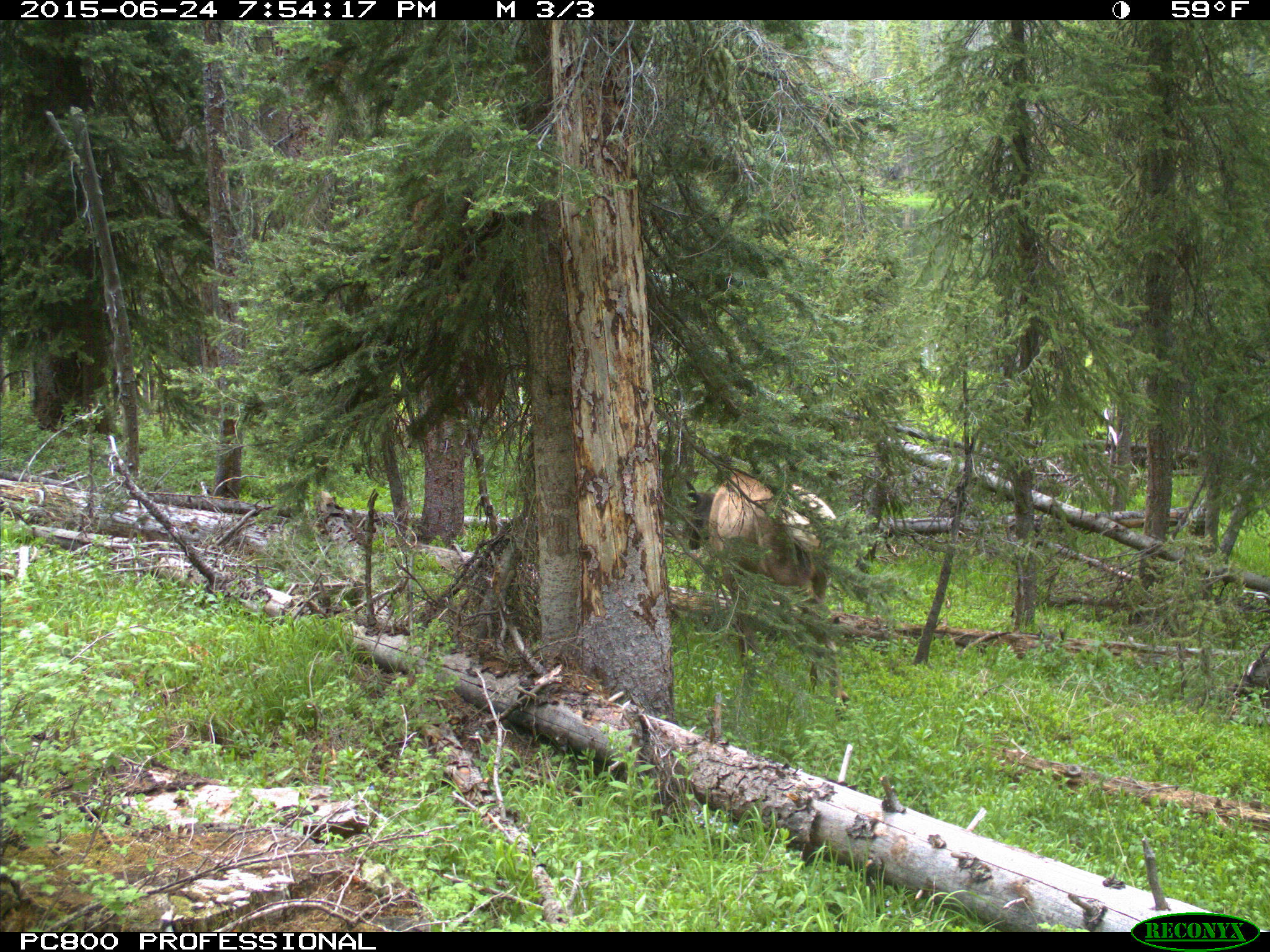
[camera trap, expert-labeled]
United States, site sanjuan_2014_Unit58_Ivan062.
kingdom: Animalia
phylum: Chordata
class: Mammalia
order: Artiodactyla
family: Cervidae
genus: Cervus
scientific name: Cervus elaphus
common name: red deer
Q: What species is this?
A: Cervus elaphus (red deer).